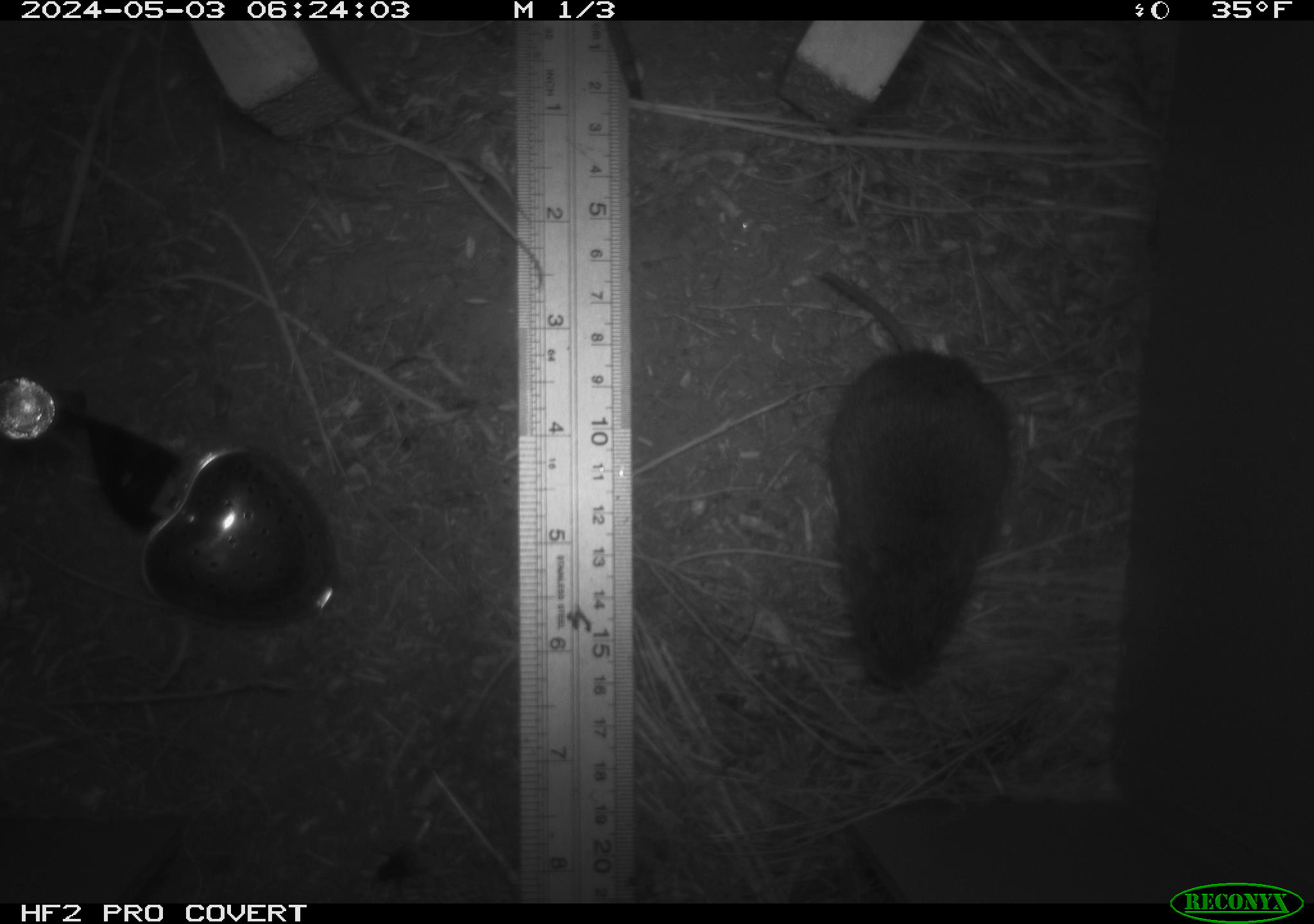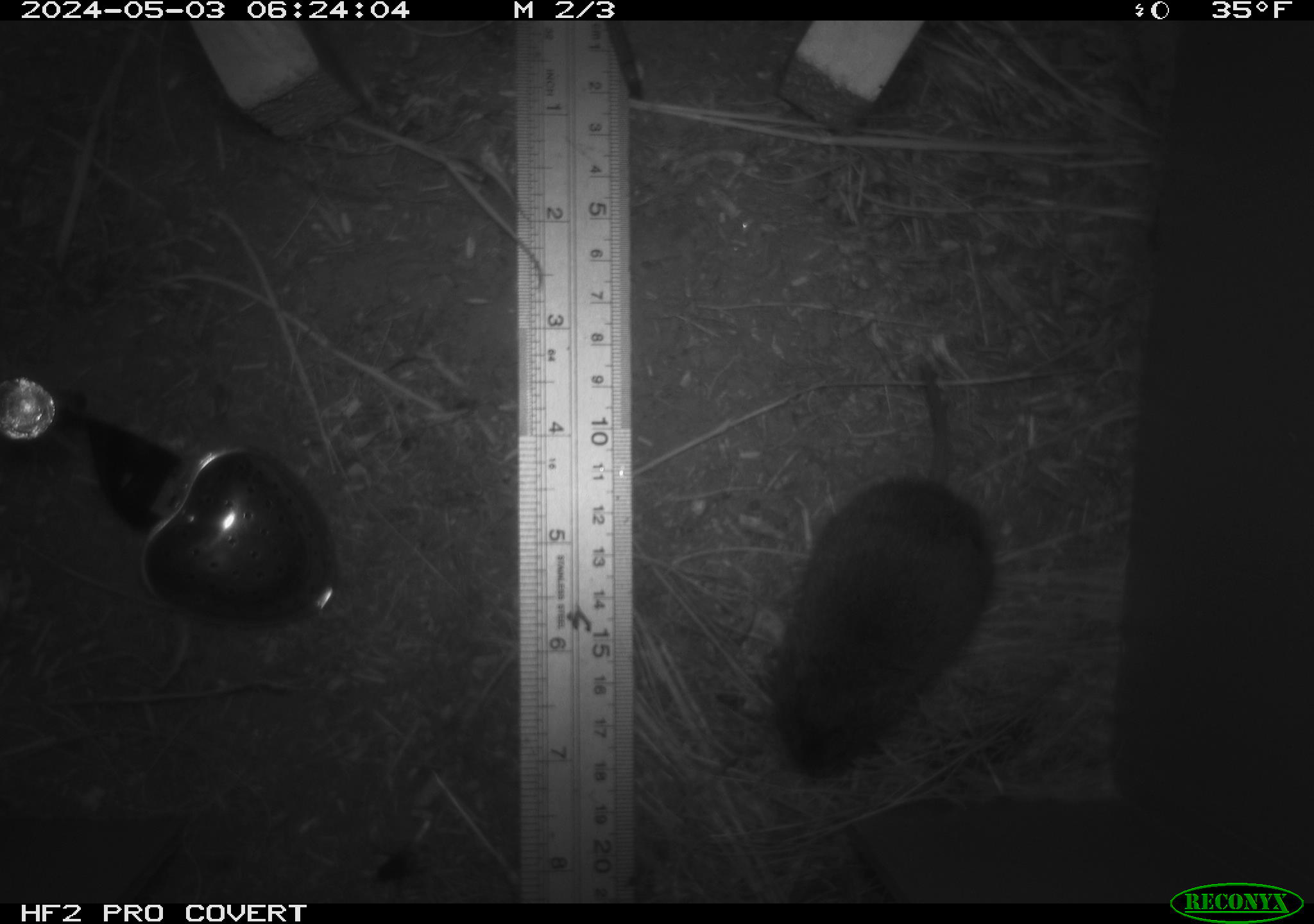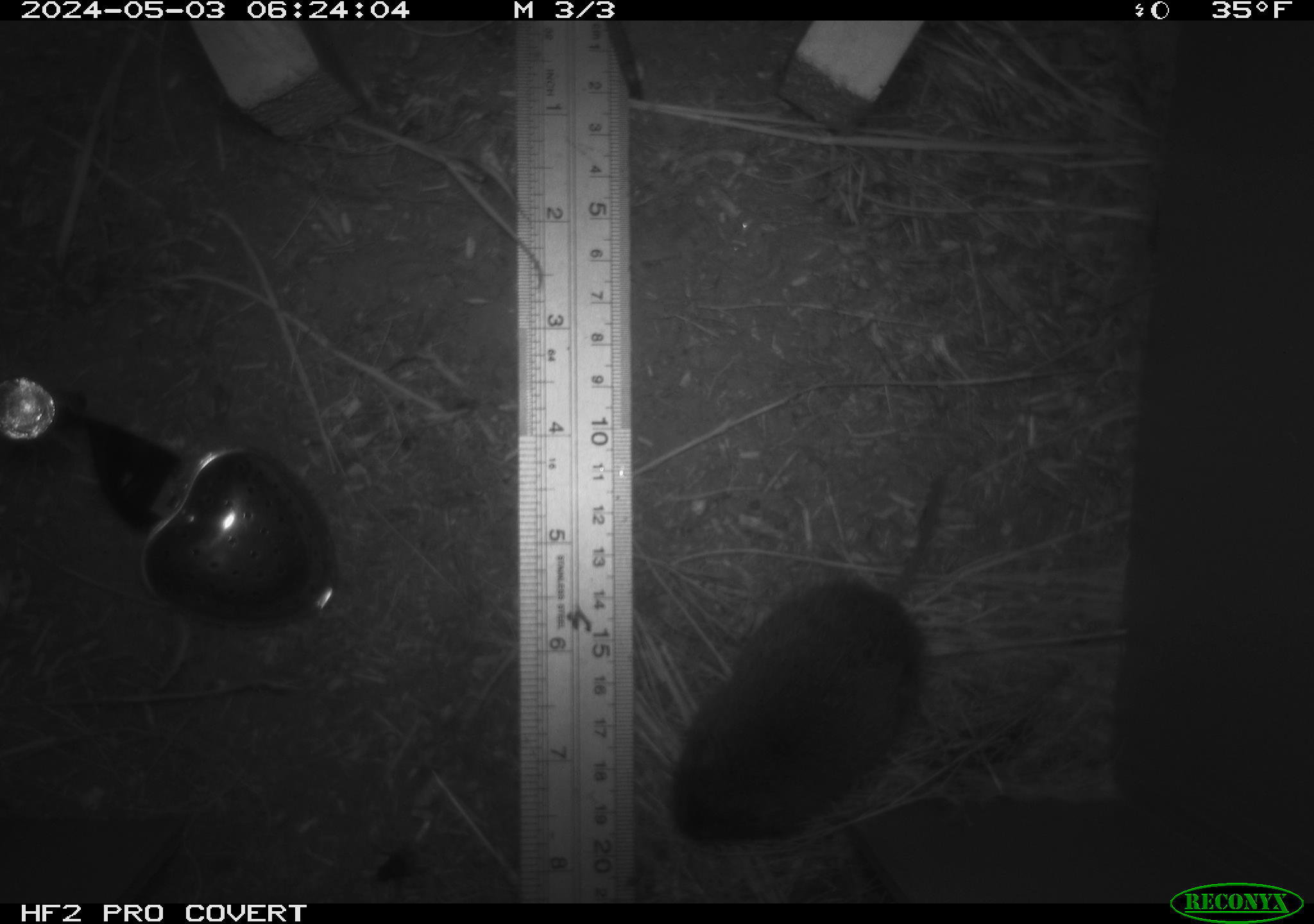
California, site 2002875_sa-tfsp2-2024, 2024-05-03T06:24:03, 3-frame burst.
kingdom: Animalia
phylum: Chordata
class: Mammalia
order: Rodentia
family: Cricetidae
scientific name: Arvicolinae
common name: voles, lemmings, and muskrats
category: arvicolinae subfamily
Arvicolinae subfamily (voles, lemmings, and muskrats) (Arvicolinae).